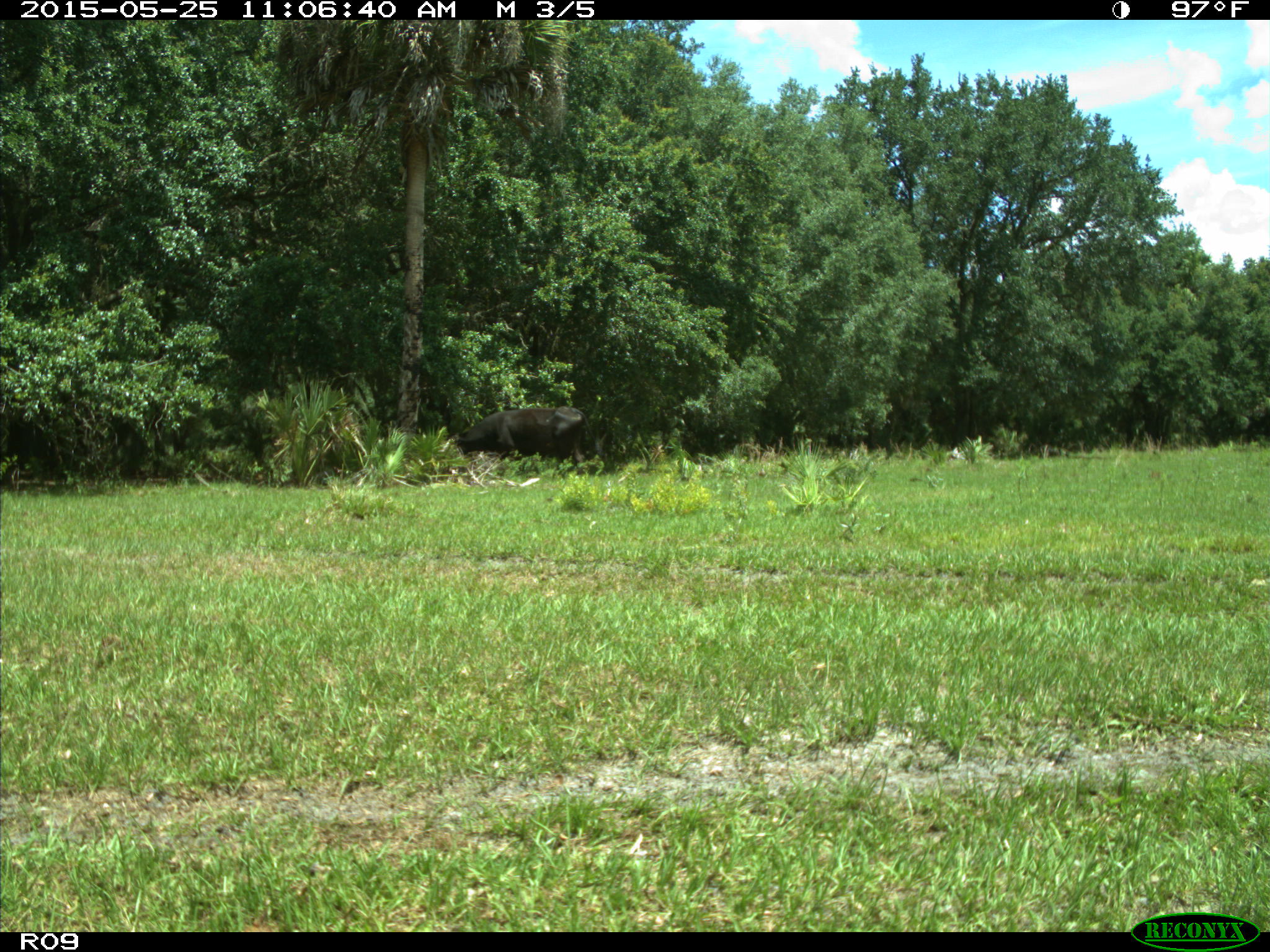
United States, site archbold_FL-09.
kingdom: Animalia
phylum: Chordata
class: Mammalia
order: Artiodactyla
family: Bovidae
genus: Bos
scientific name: Bos taurus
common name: domestic cow